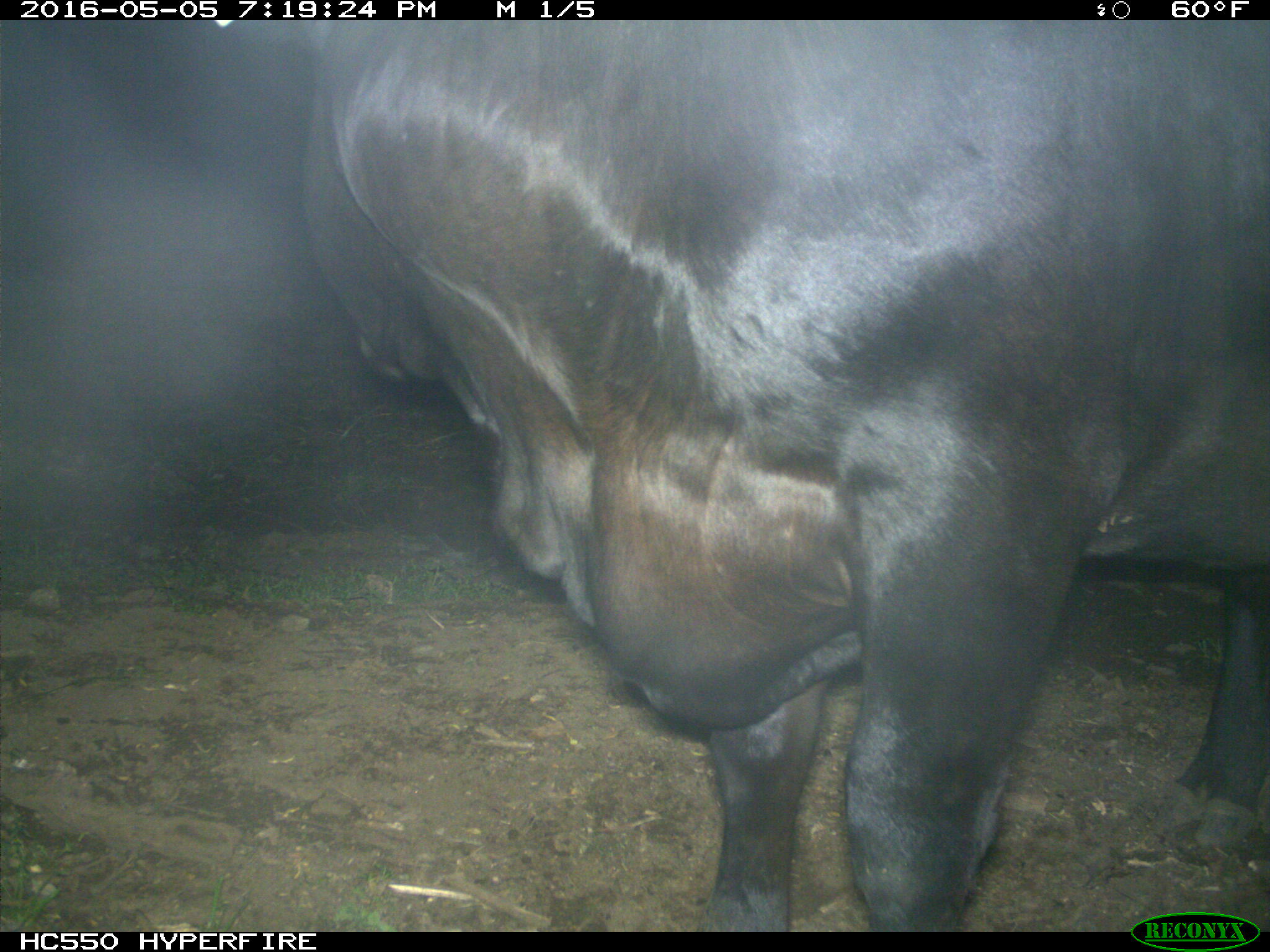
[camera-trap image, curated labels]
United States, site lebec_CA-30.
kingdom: Animalia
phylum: Chordata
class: Mammalia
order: Artiodactyla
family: Bovidae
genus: Bos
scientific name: Bos taurus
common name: domestic cow